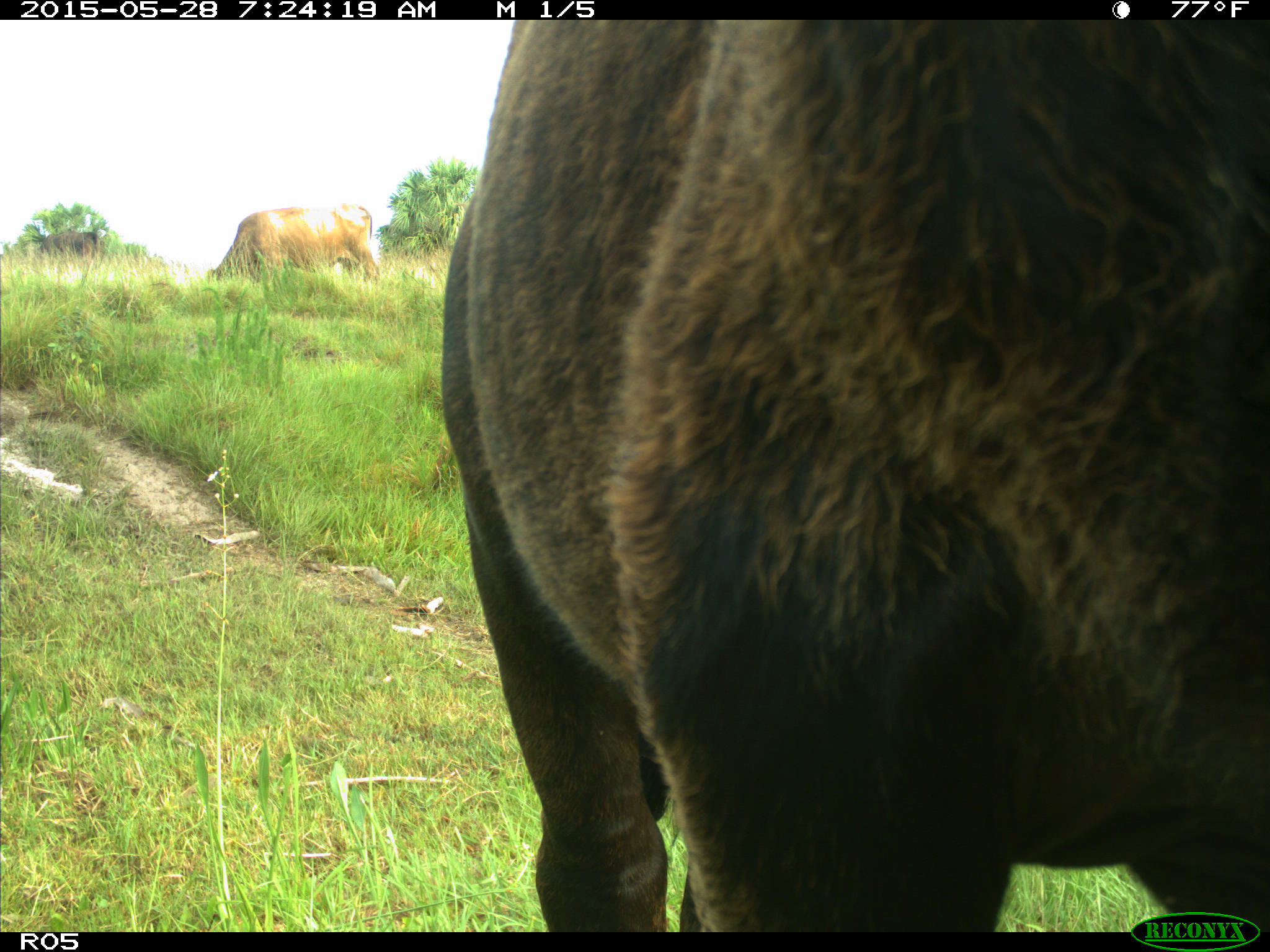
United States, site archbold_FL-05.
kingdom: Animalia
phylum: Chordata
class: Mammalia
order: Artiodactyla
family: Bovidae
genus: Bos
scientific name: Bos taurus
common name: domestic cow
Bos taurus (domestic cow).